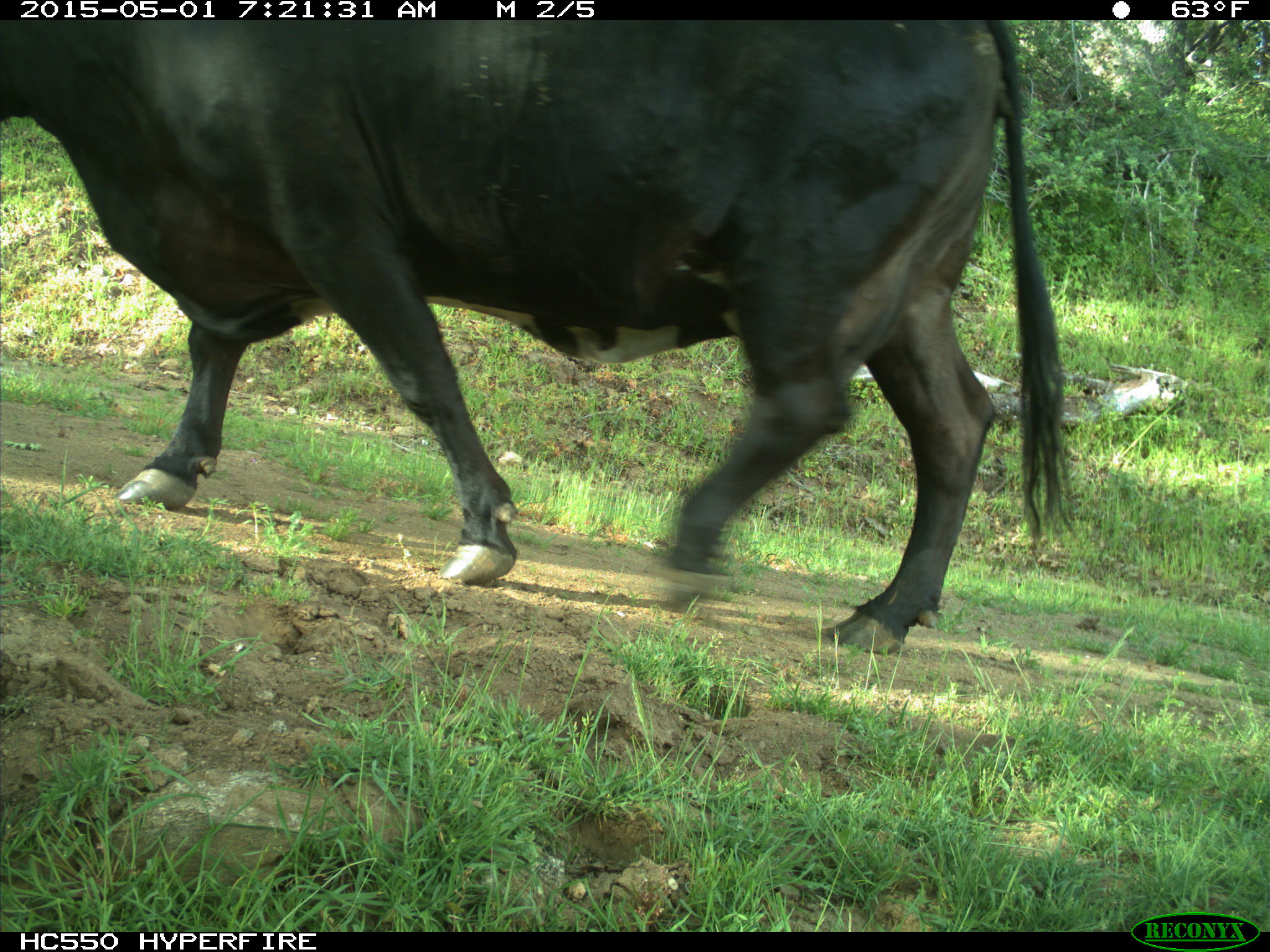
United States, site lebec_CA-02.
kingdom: Animalia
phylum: Chordata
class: Mammalia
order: Artiodactyla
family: Bovidae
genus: Bos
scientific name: Bos taurus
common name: domestic cow